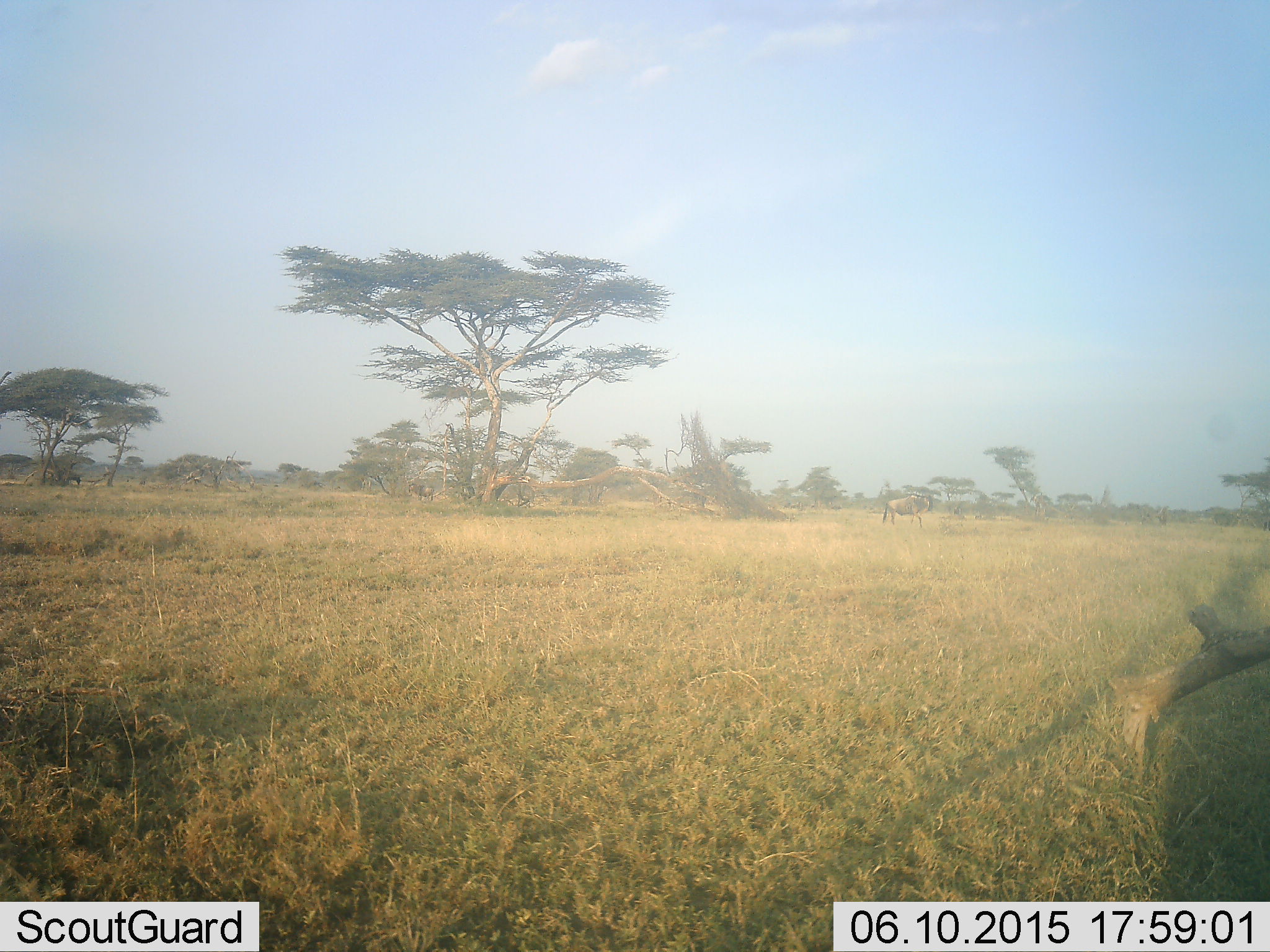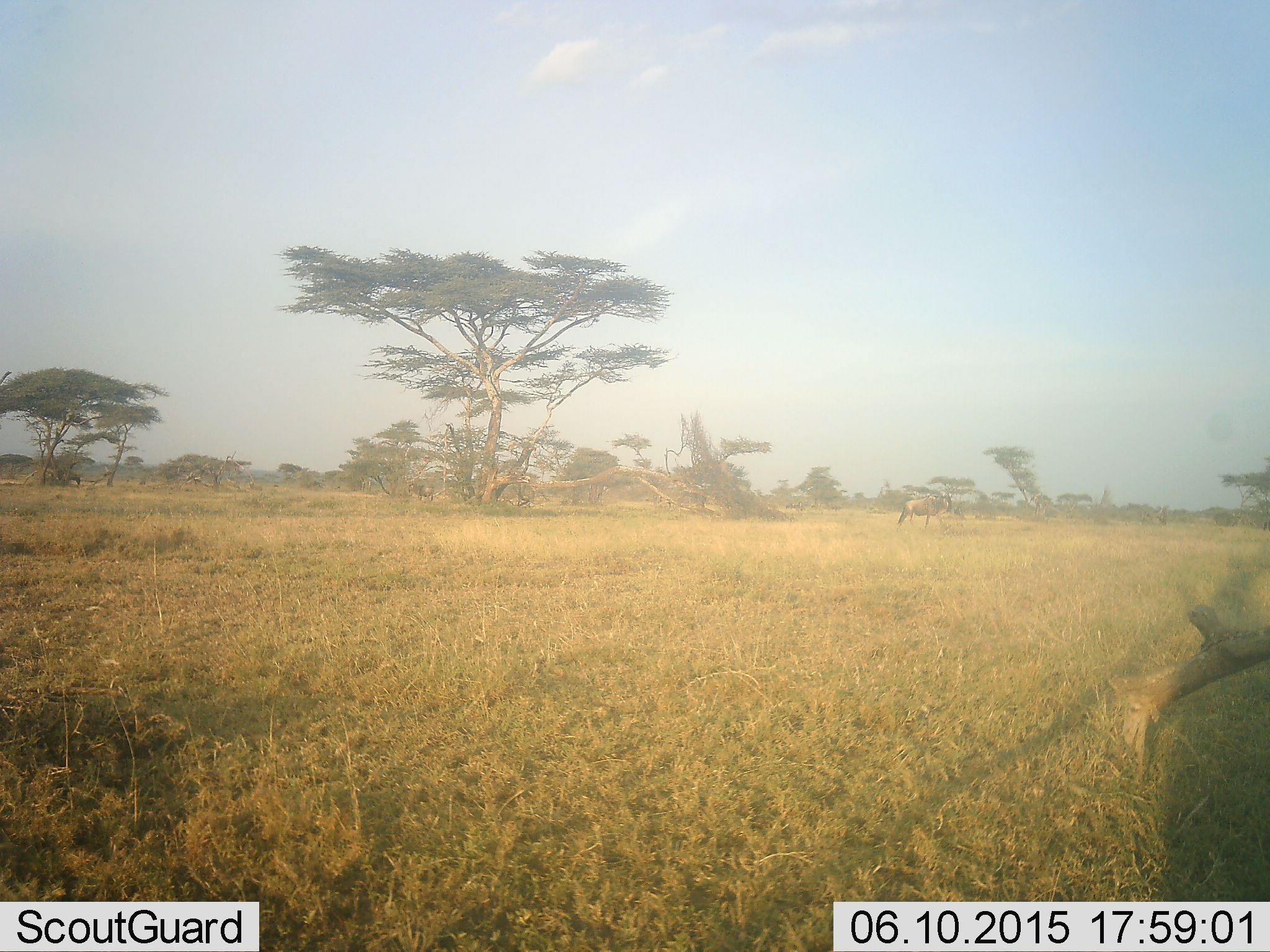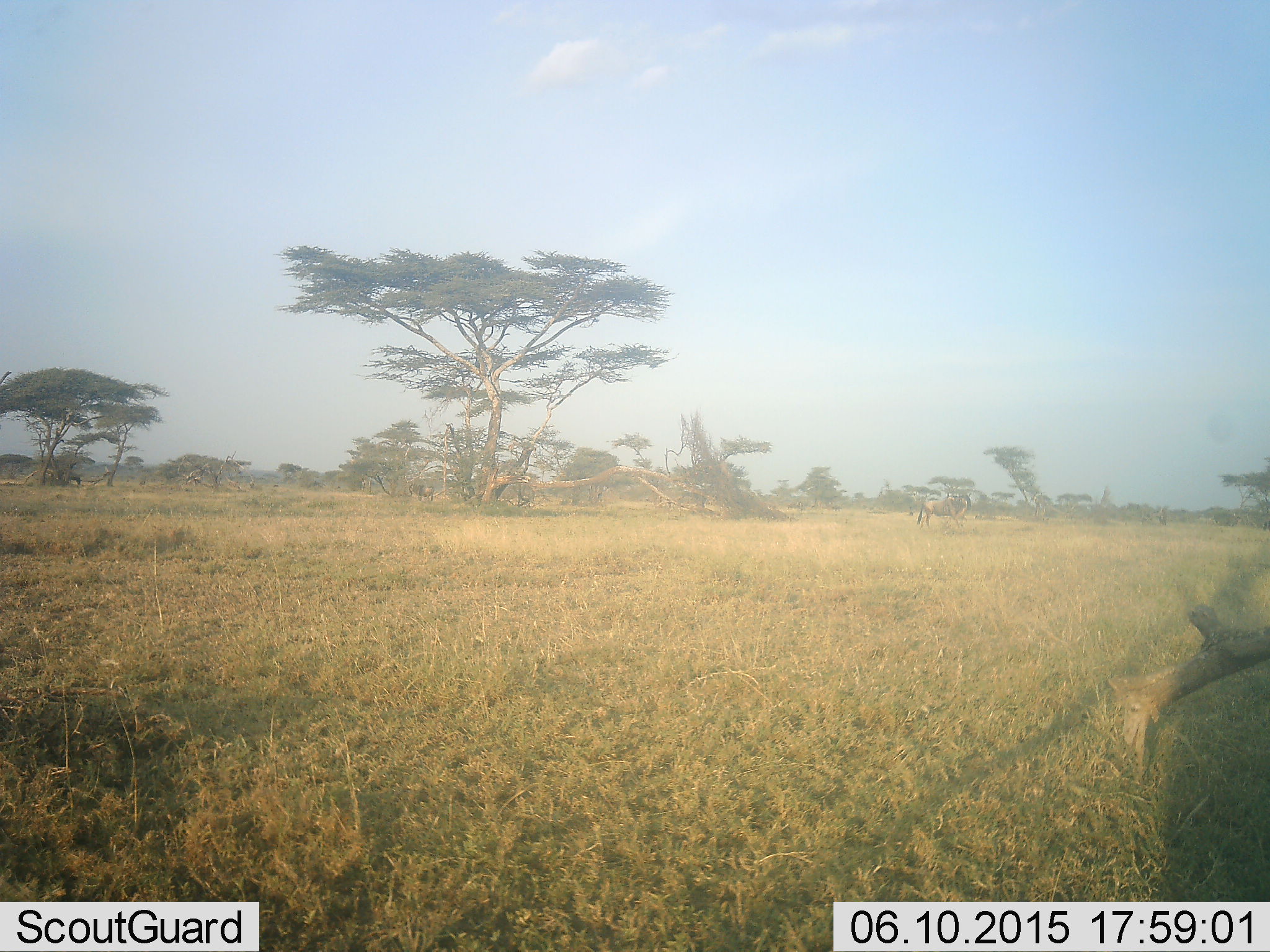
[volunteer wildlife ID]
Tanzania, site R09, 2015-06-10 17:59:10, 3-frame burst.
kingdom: Animalia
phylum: Chordata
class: Mammalia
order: Artiodactyla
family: Bovidae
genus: Connochaetes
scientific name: Connochaetes taurinus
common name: blue wildebeest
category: wildebeest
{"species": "wildebeest (blue wildebeest) (Connochaetes taurinus)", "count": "1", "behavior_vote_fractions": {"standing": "10%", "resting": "0%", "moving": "100%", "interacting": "0%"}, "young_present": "0%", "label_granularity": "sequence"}